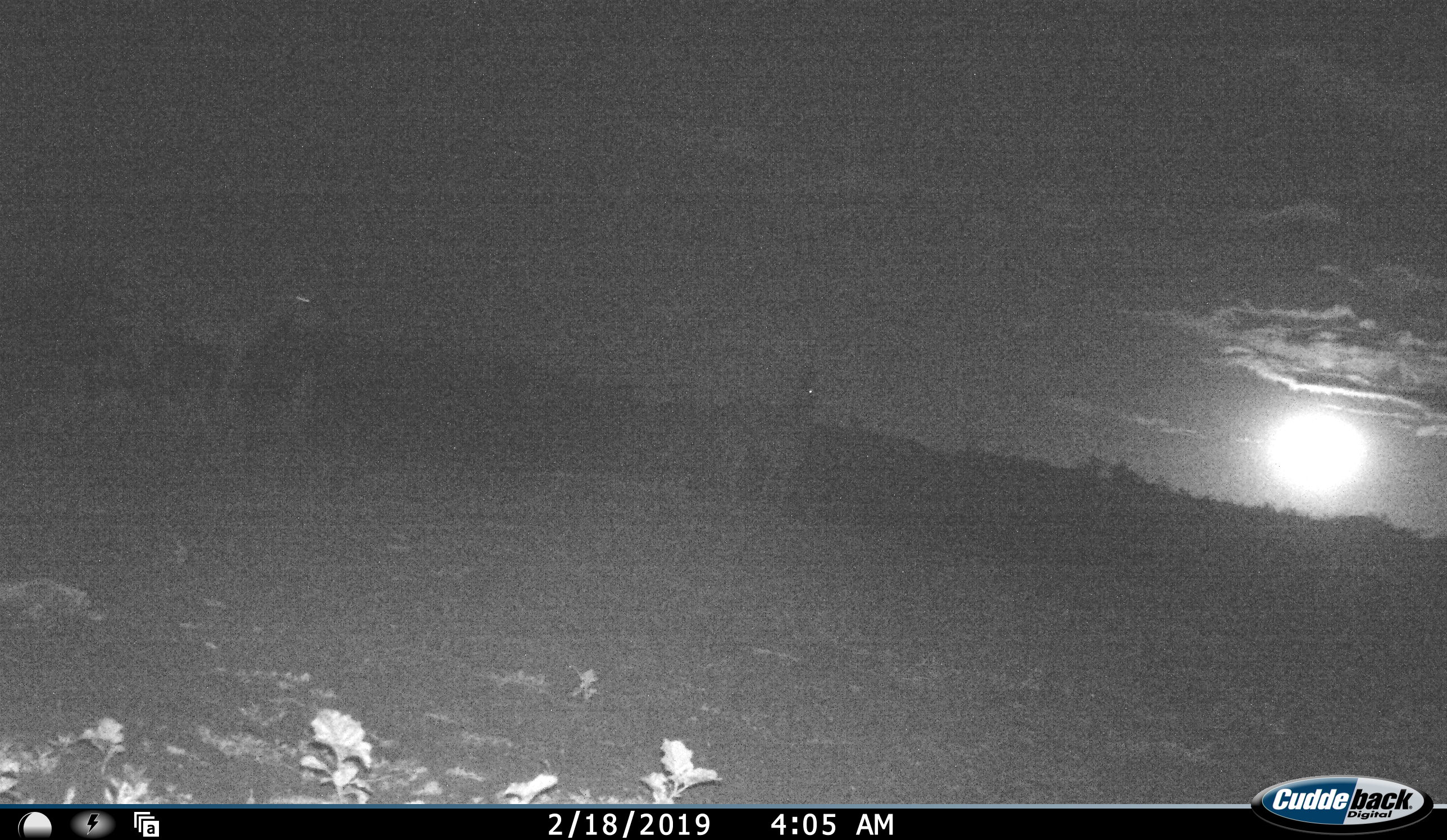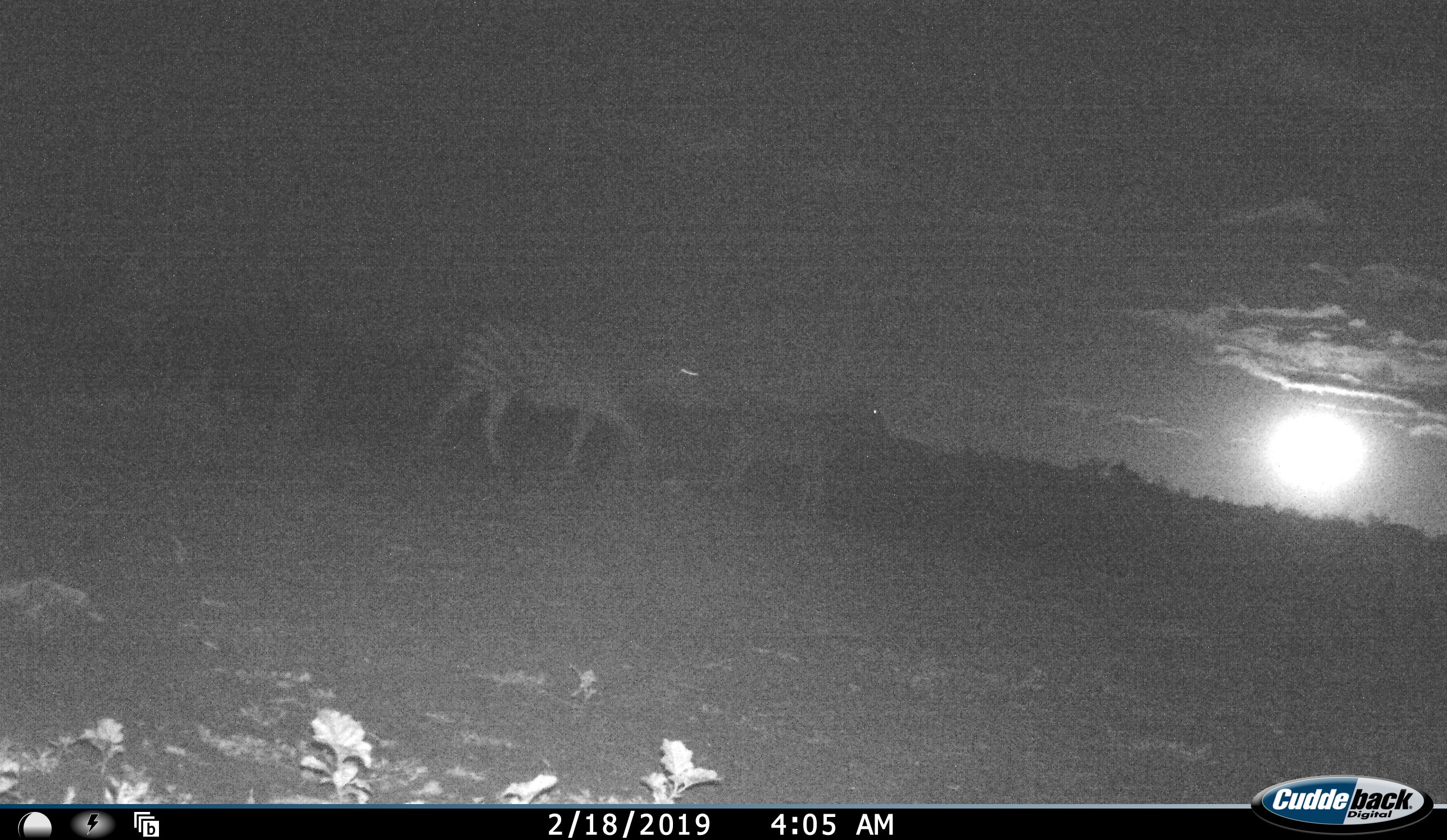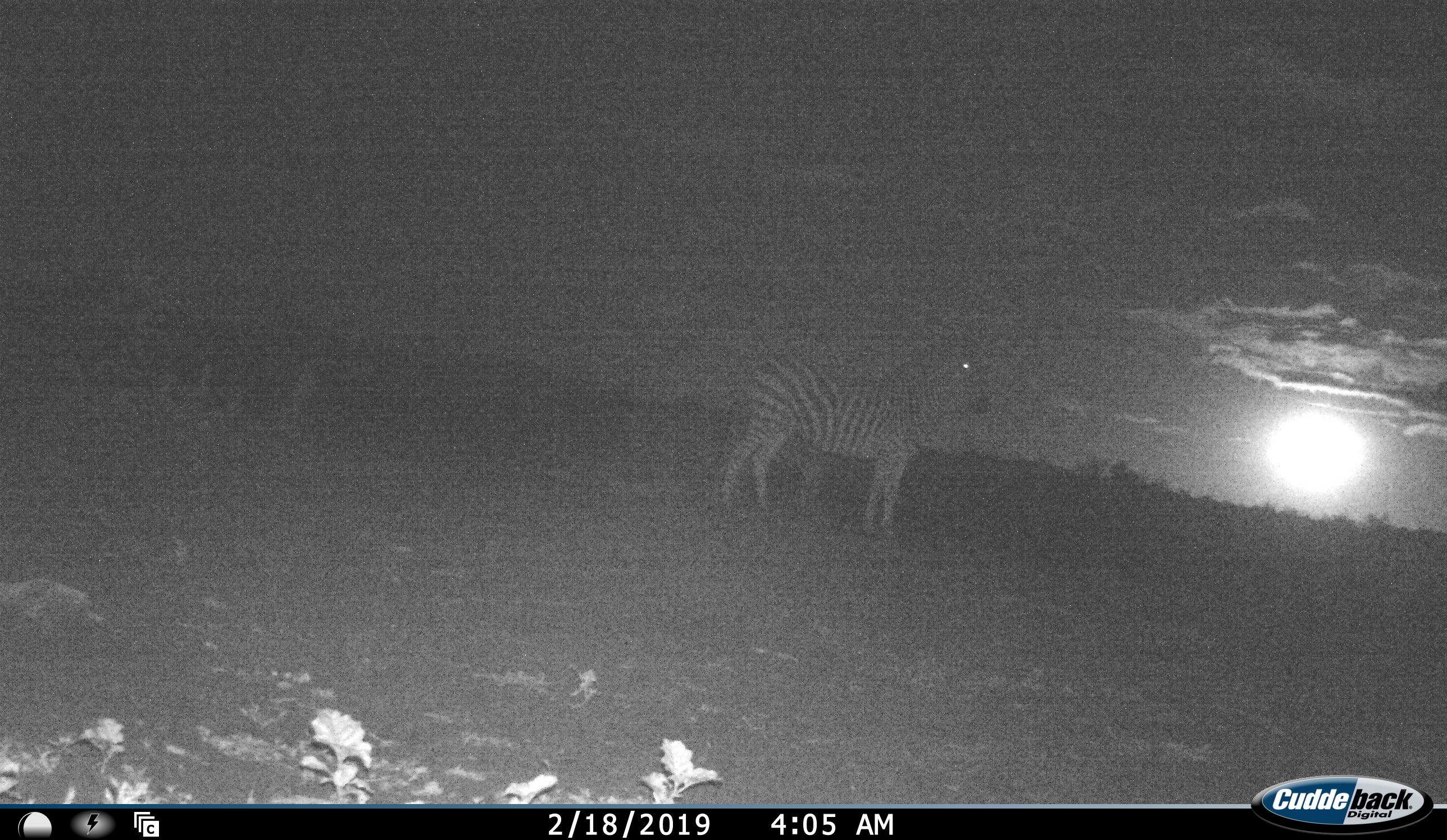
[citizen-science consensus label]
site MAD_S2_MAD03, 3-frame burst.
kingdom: Animalia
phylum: Chordata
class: Mammalia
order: Perissodactyla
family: Equidae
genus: Equus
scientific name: Equus quagga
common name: plains zebra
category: zebraplains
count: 2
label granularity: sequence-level